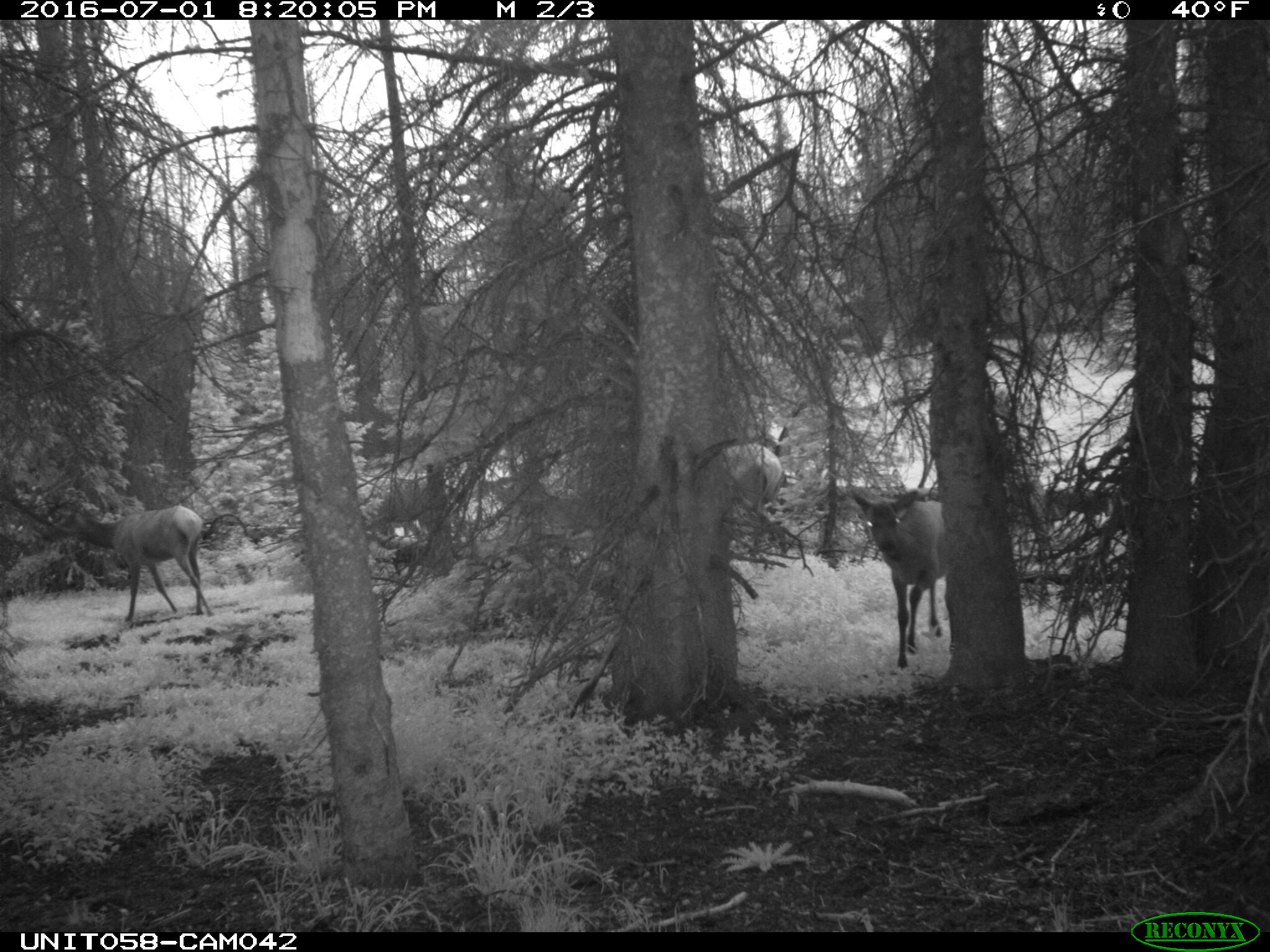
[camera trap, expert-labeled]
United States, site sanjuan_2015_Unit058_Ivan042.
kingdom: Animalia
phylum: Chordata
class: Mammalia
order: Artiodactyla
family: Cervidae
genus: Cervus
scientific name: Cervus elaphus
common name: red deer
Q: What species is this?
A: Cervus elaphus (red deer).